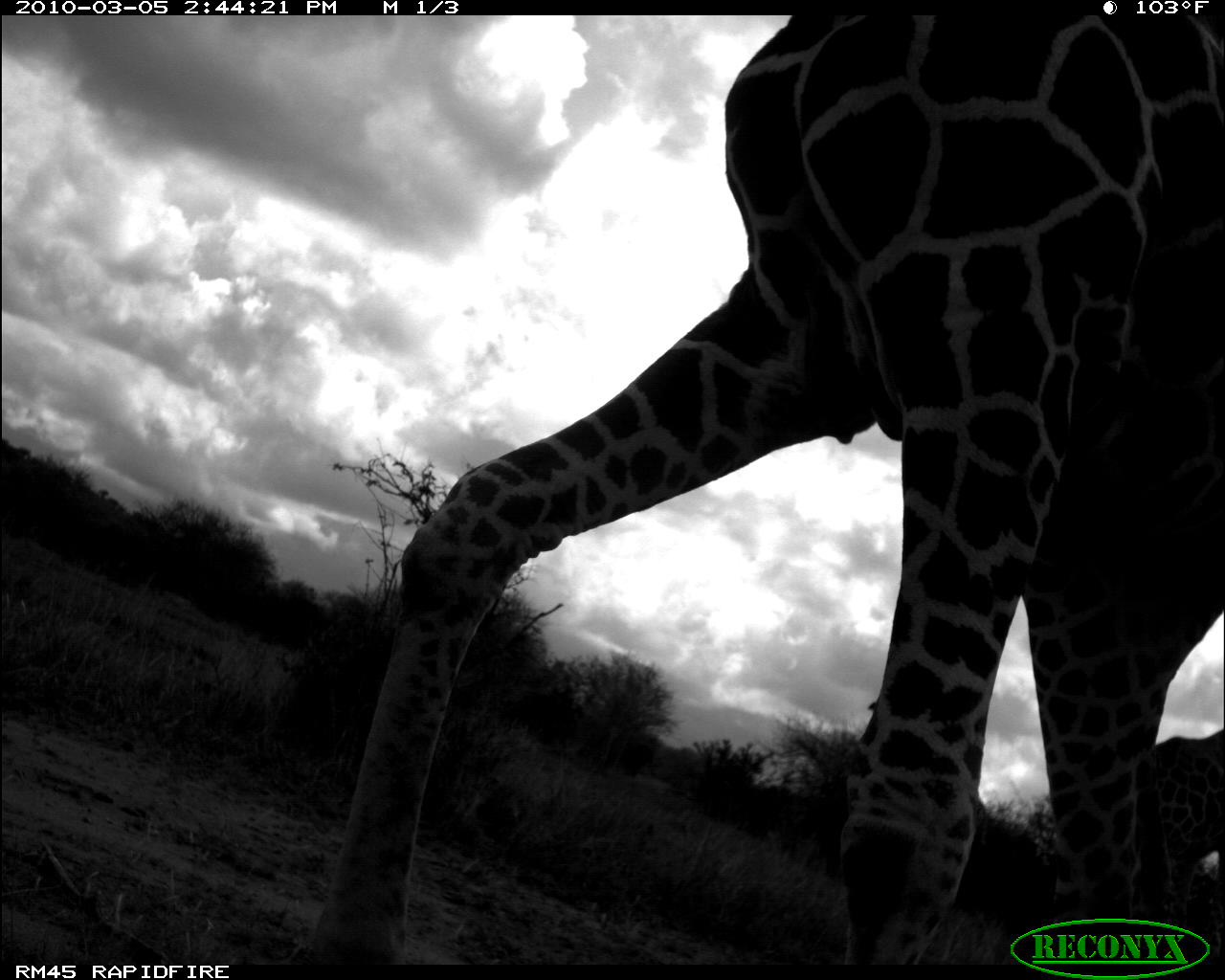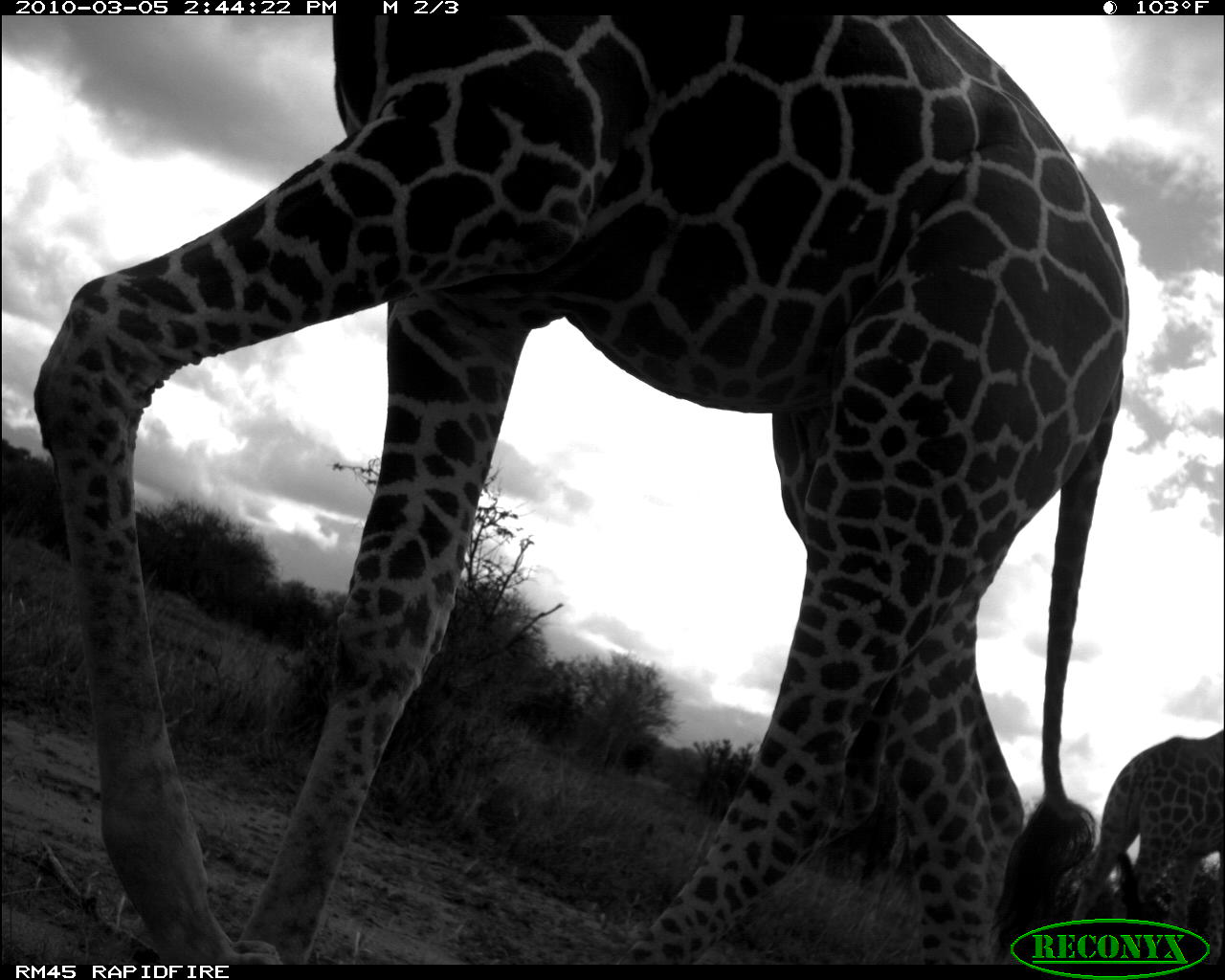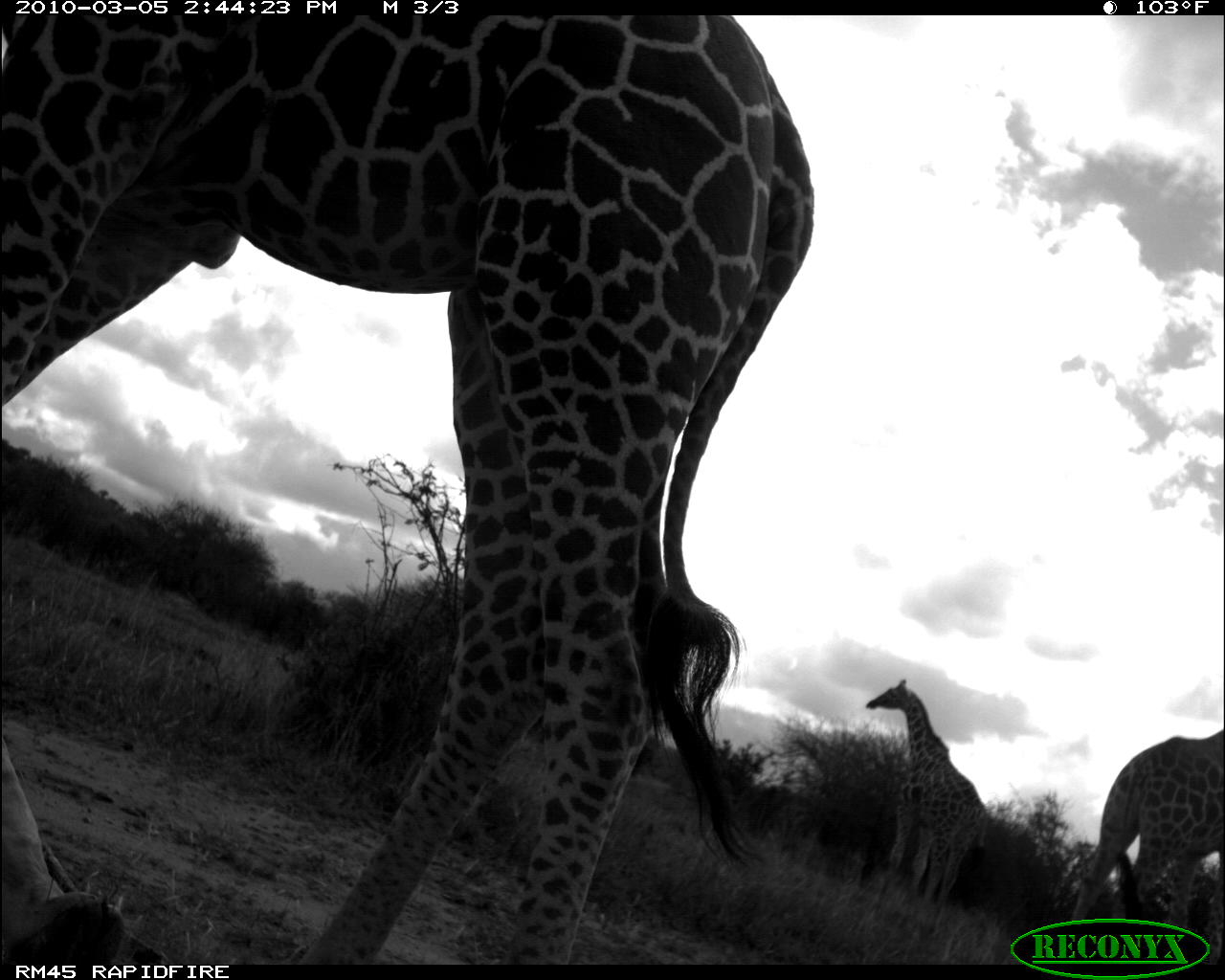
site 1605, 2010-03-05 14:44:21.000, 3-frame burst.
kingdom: Animalia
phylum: Chordata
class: Mammalia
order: Artiodactyla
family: Giraffidae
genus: Giraffa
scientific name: Giraffa camelopardalis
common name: giraffe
Giraffa camelopardalis (giraffe), count 2.